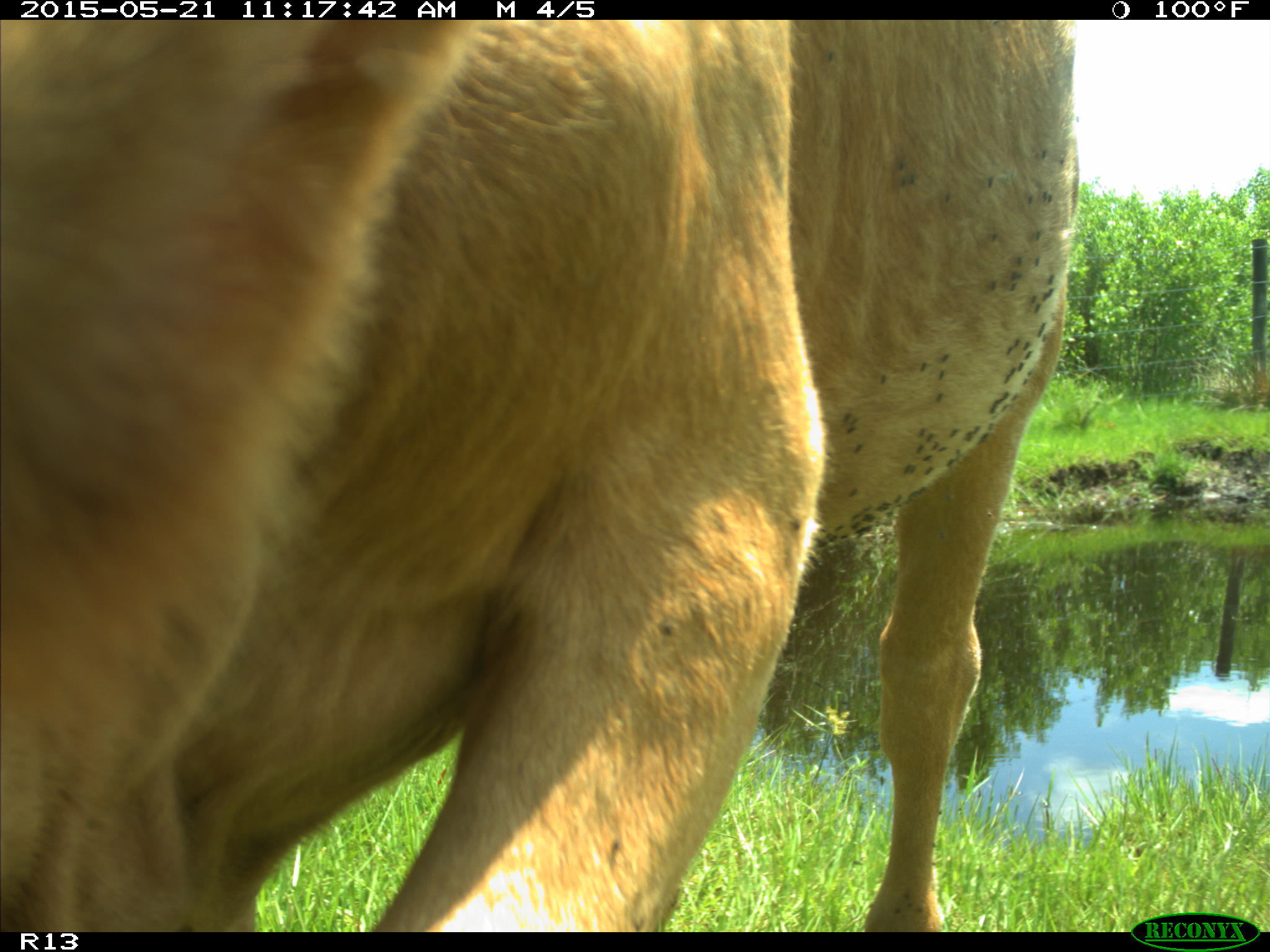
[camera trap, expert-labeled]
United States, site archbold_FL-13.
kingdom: Animalia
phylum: Chordata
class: Mammalia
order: Artiodactyla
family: Bovidae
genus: Bos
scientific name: Bos taurus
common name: domestic cow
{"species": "Bos taurus (domestic cow)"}